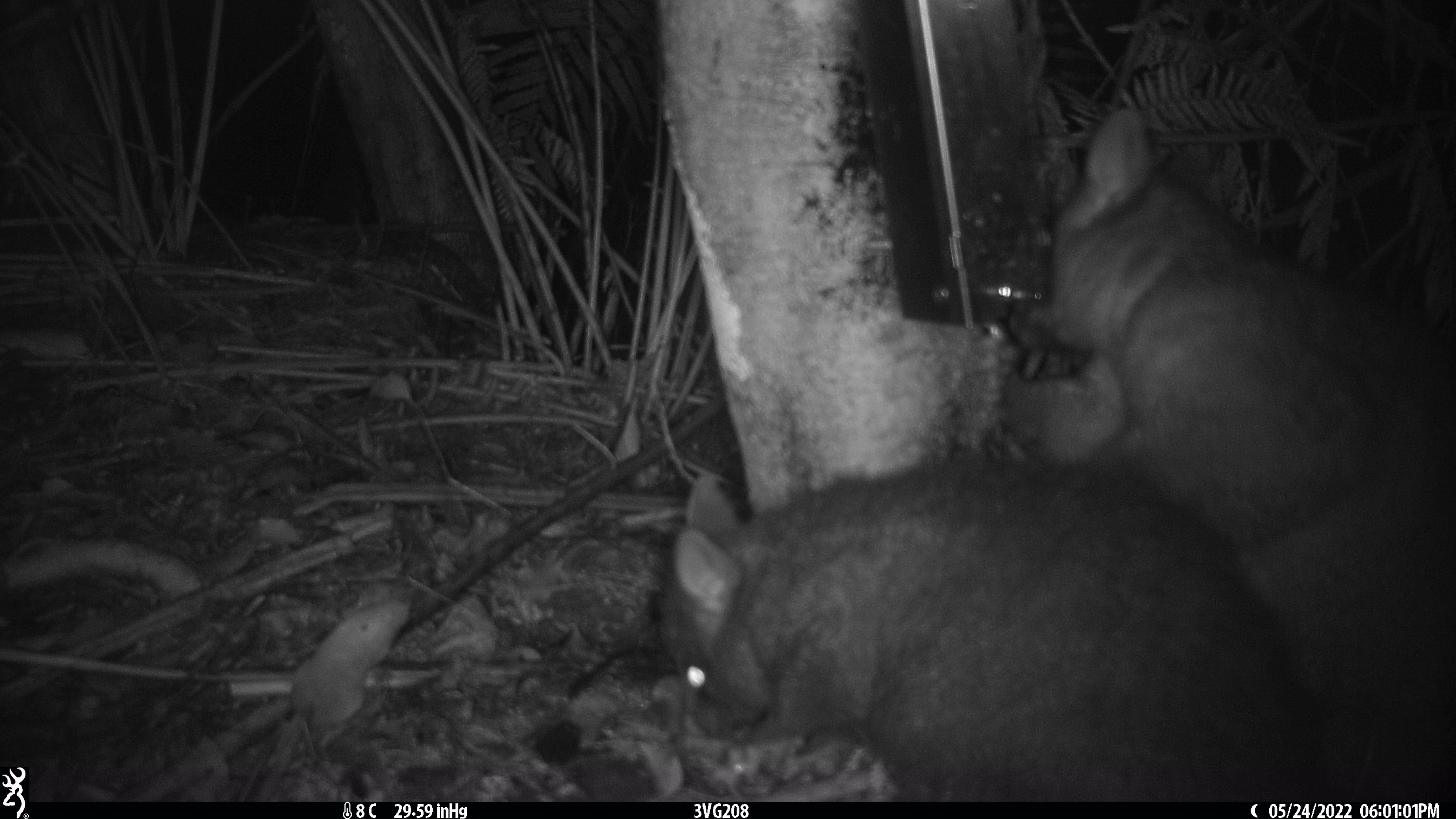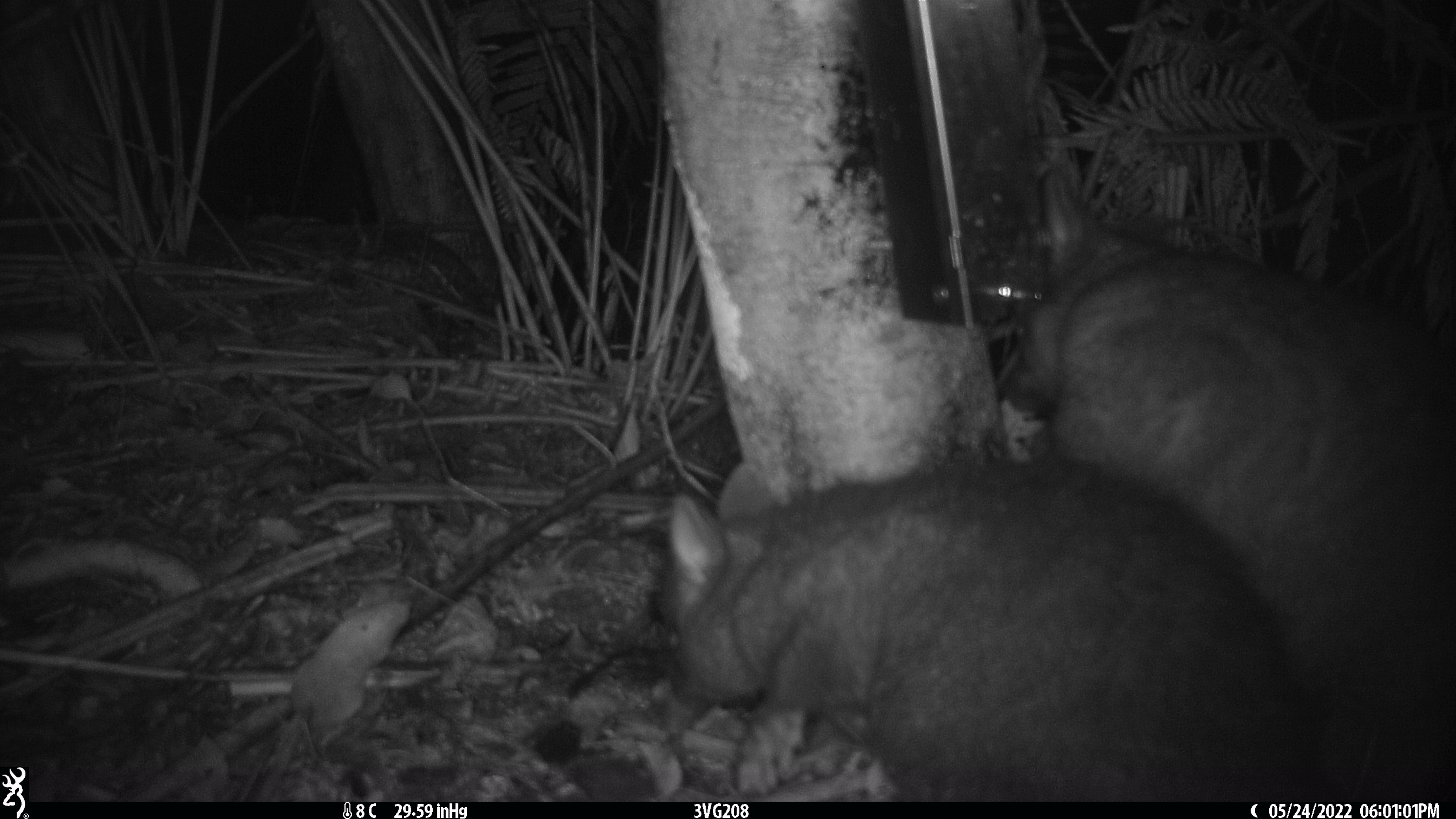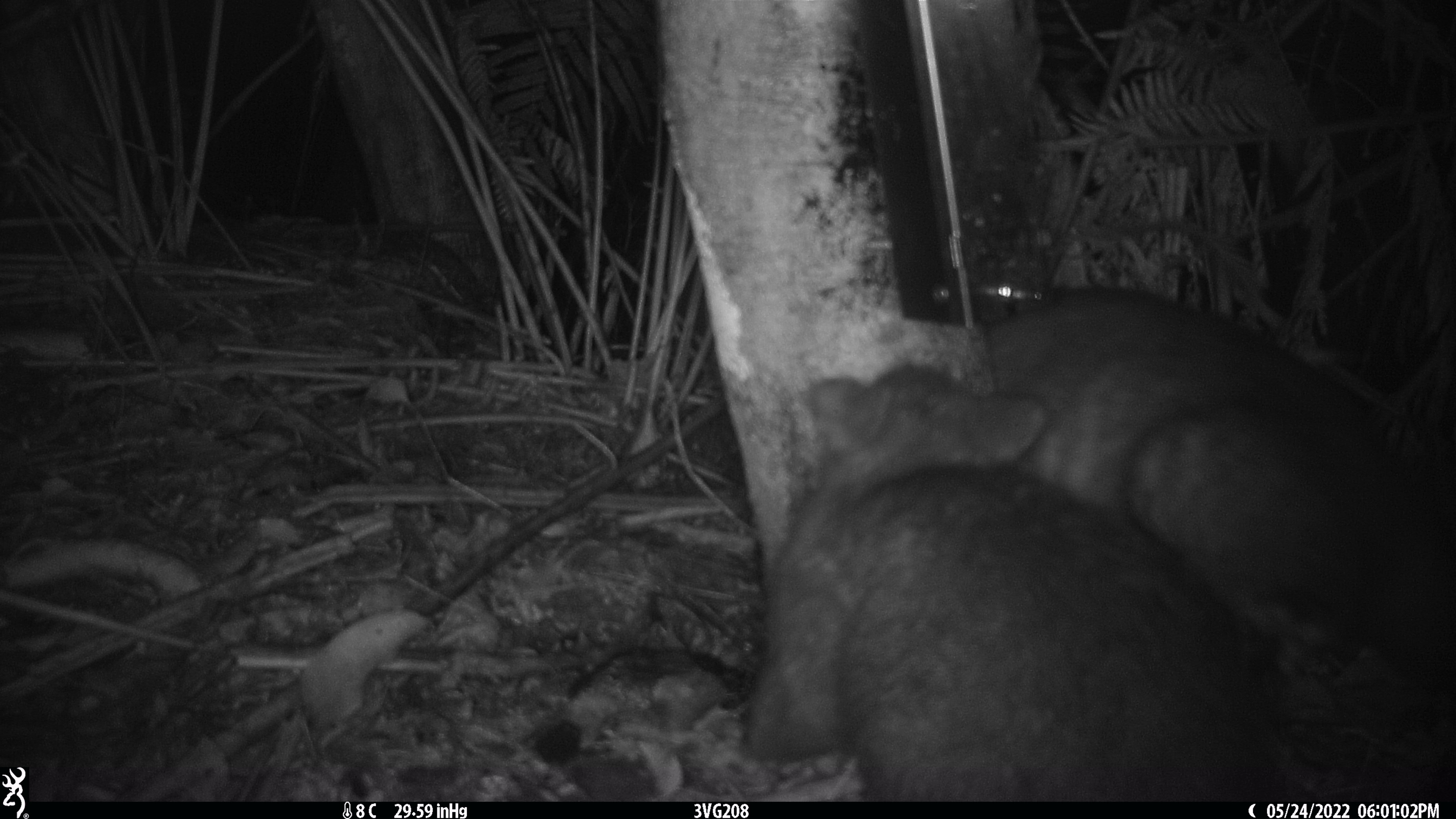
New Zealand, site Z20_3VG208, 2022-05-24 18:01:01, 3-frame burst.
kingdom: Animalia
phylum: Chordata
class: Mammalia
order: Diprotodontia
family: Phalangeridae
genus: Trichosurus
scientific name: Trichosurus vulpecula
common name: common brushtail possum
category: possum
Possum (common brushtail possum) (Trichosurus vulpecula).